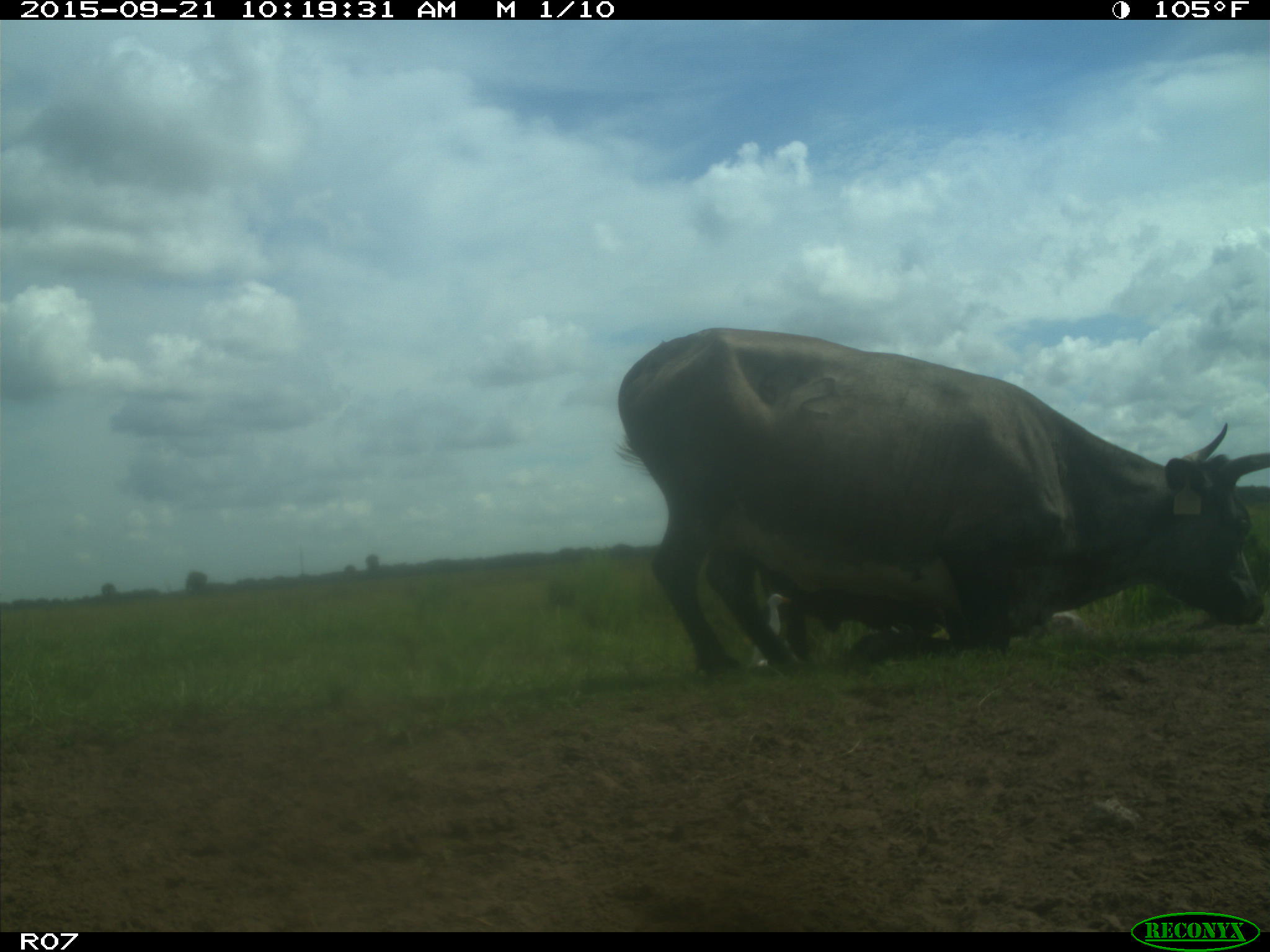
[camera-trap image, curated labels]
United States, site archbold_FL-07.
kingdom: Animalia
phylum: Chordata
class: Mammalia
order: Artiodactyla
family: Bovidae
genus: Bos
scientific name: Bos taurus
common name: domestic cow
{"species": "Bos taurus (domestic cow)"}